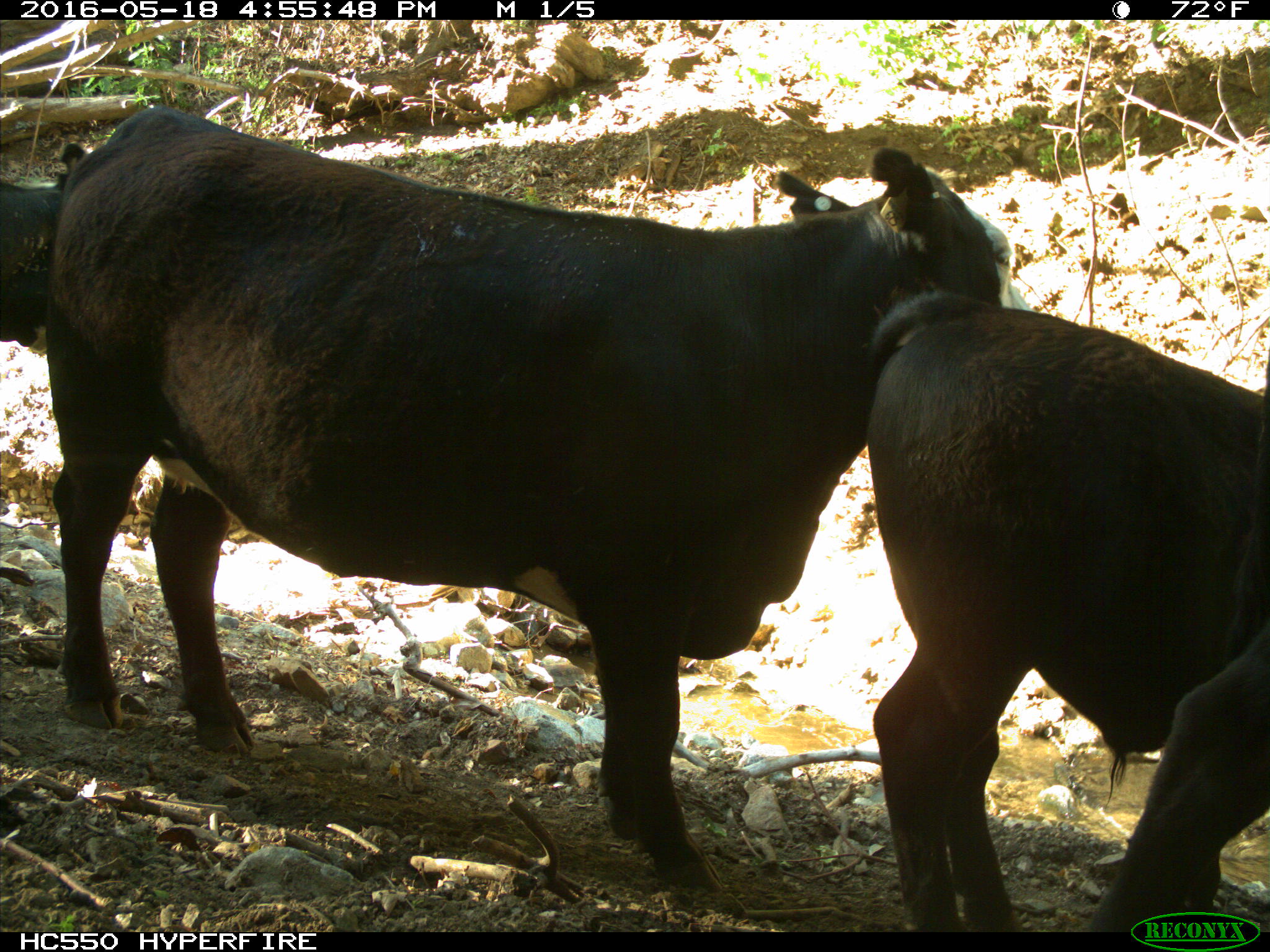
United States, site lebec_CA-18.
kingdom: Animalia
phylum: Chordata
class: Mammalia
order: Artiodactyla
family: Bovidae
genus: Bos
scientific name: Bos taurus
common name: domestic cow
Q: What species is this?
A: Bos taurus (domestic cow).